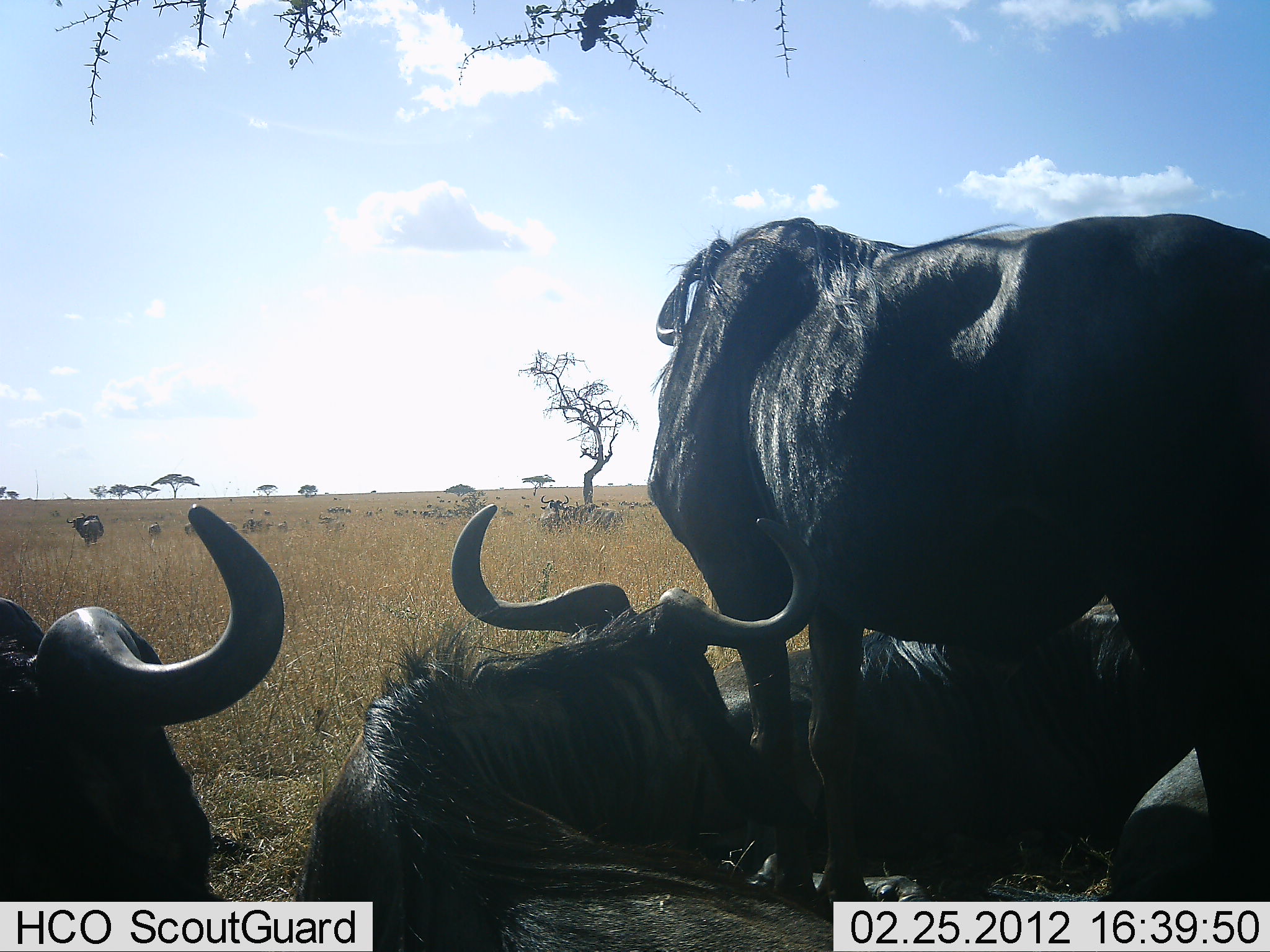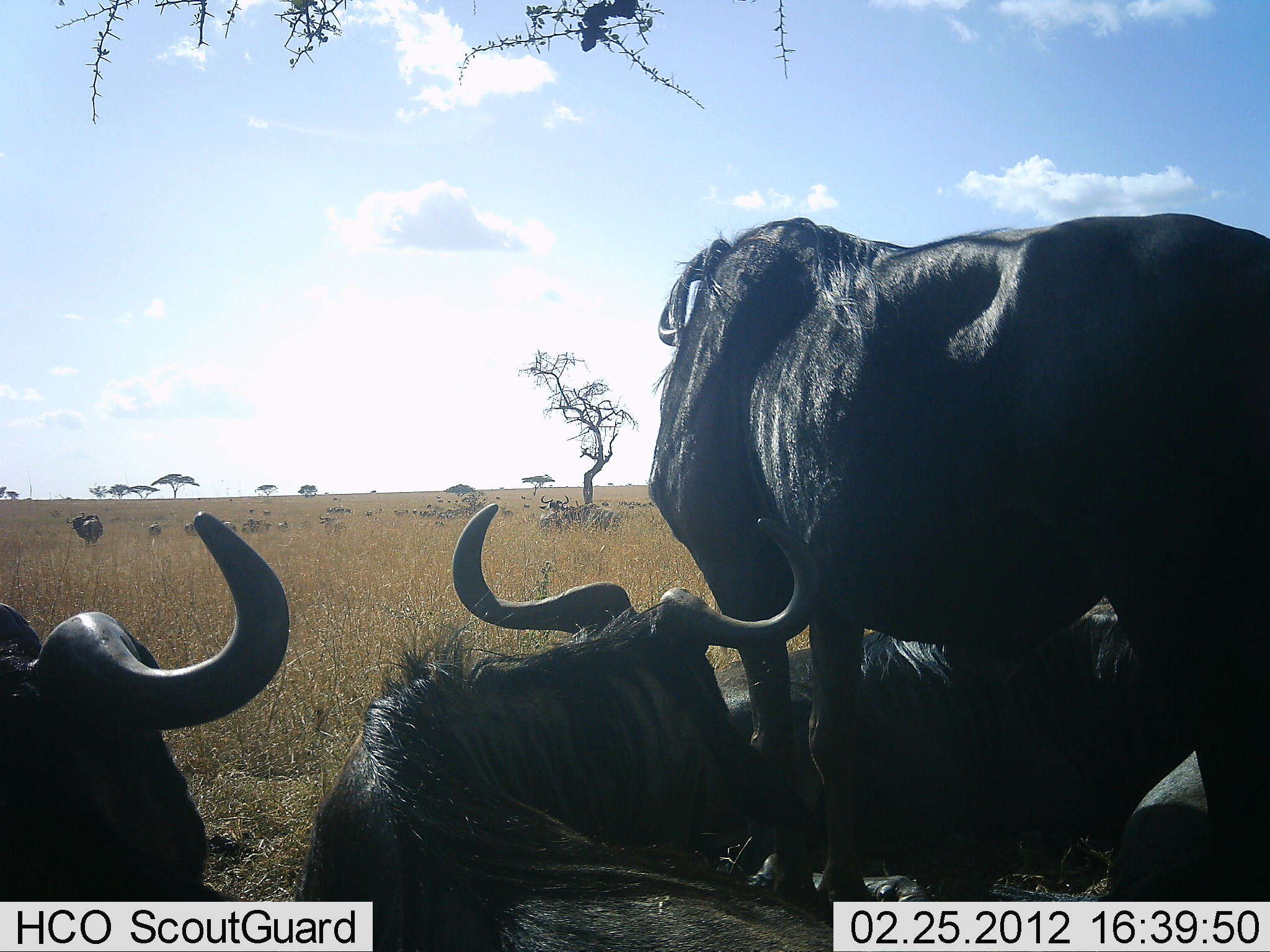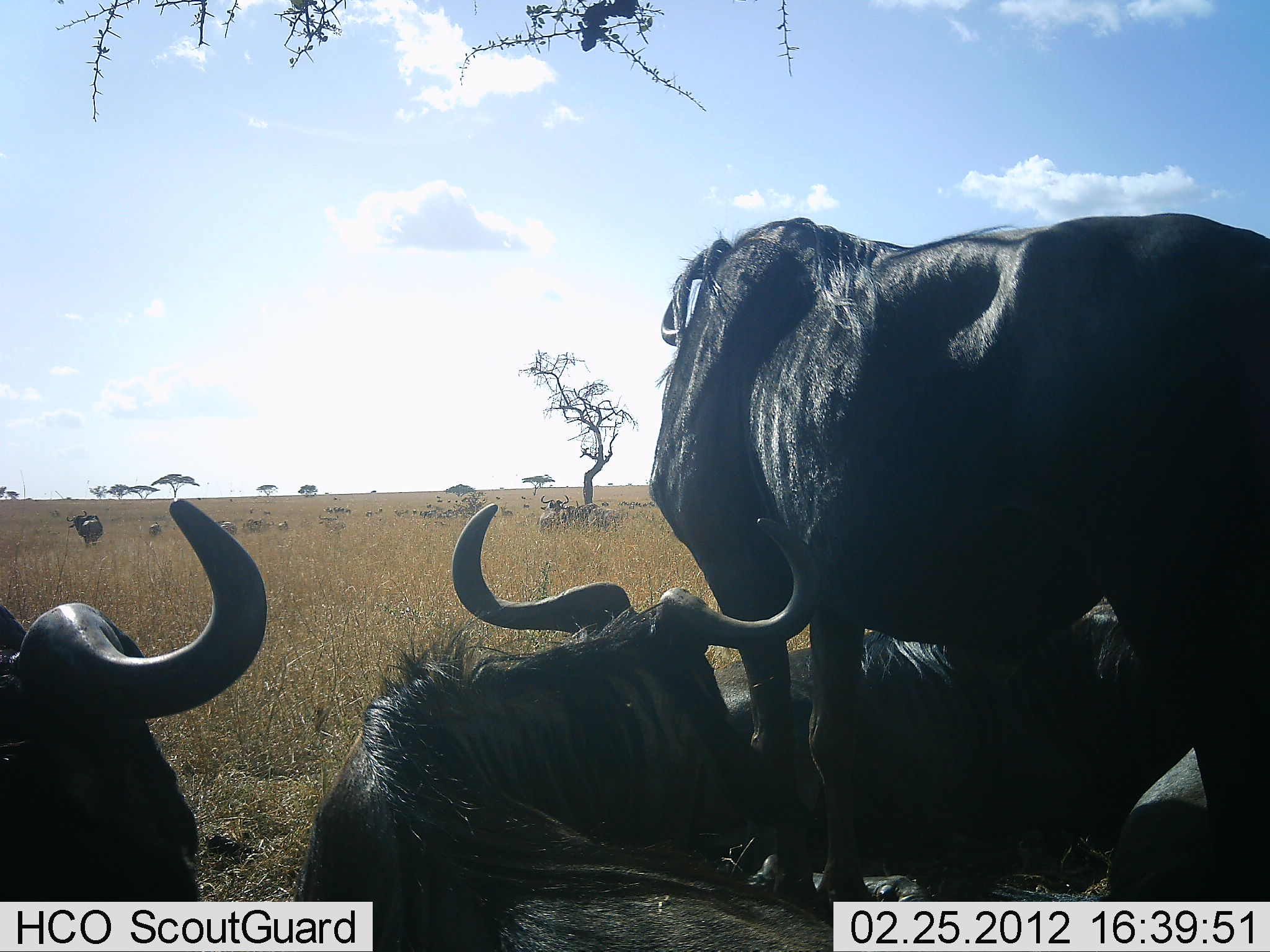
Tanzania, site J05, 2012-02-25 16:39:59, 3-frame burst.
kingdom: Animalia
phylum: Chordata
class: Mammalia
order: Artiodactyla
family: Bovidae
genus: Connochaetes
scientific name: Connochaetes taurinus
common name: blue wildebeest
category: wildebeest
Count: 11-50.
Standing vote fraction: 79%.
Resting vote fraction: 100%.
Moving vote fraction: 0%.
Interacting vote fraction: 4%.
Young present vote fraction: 0%.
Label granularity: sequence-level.